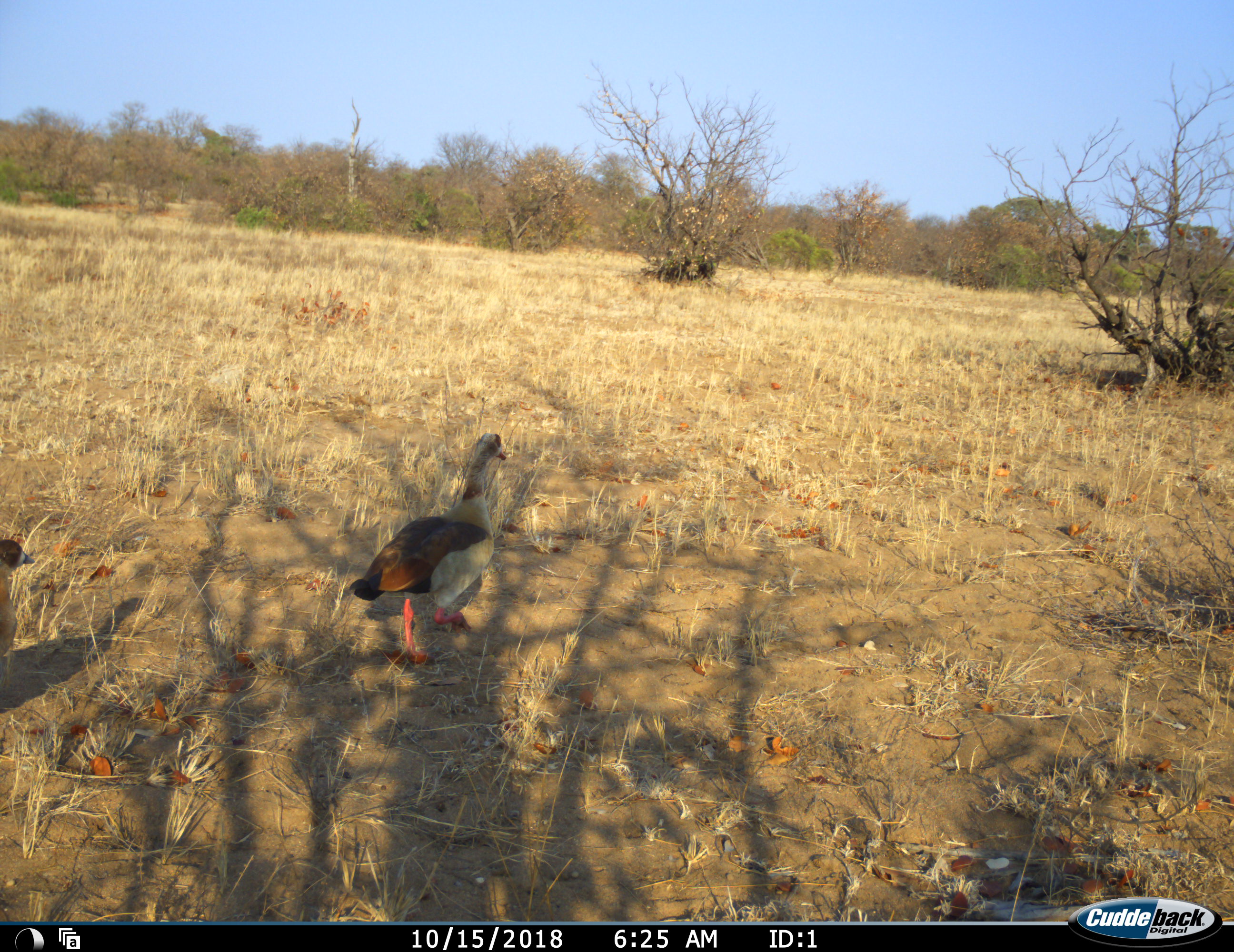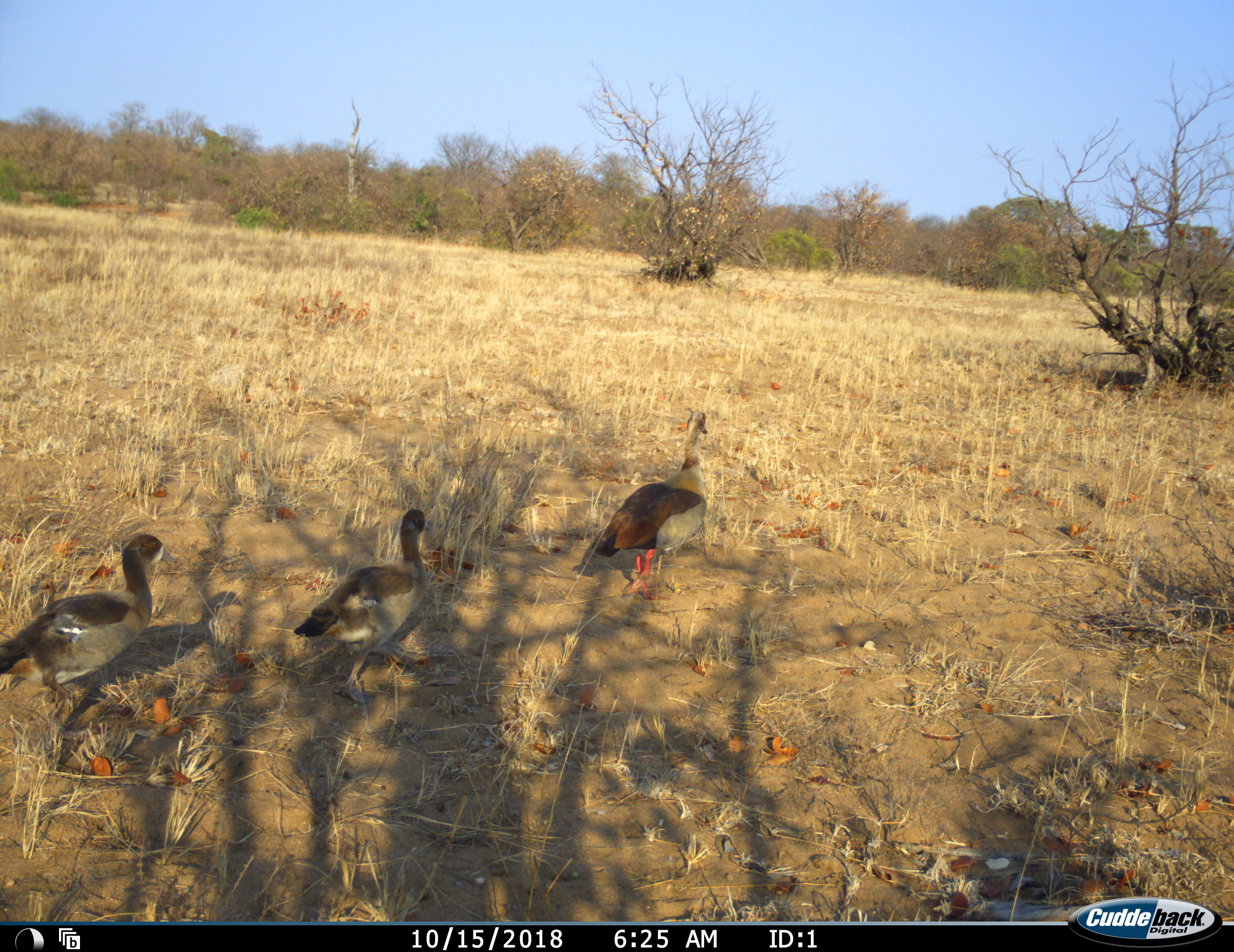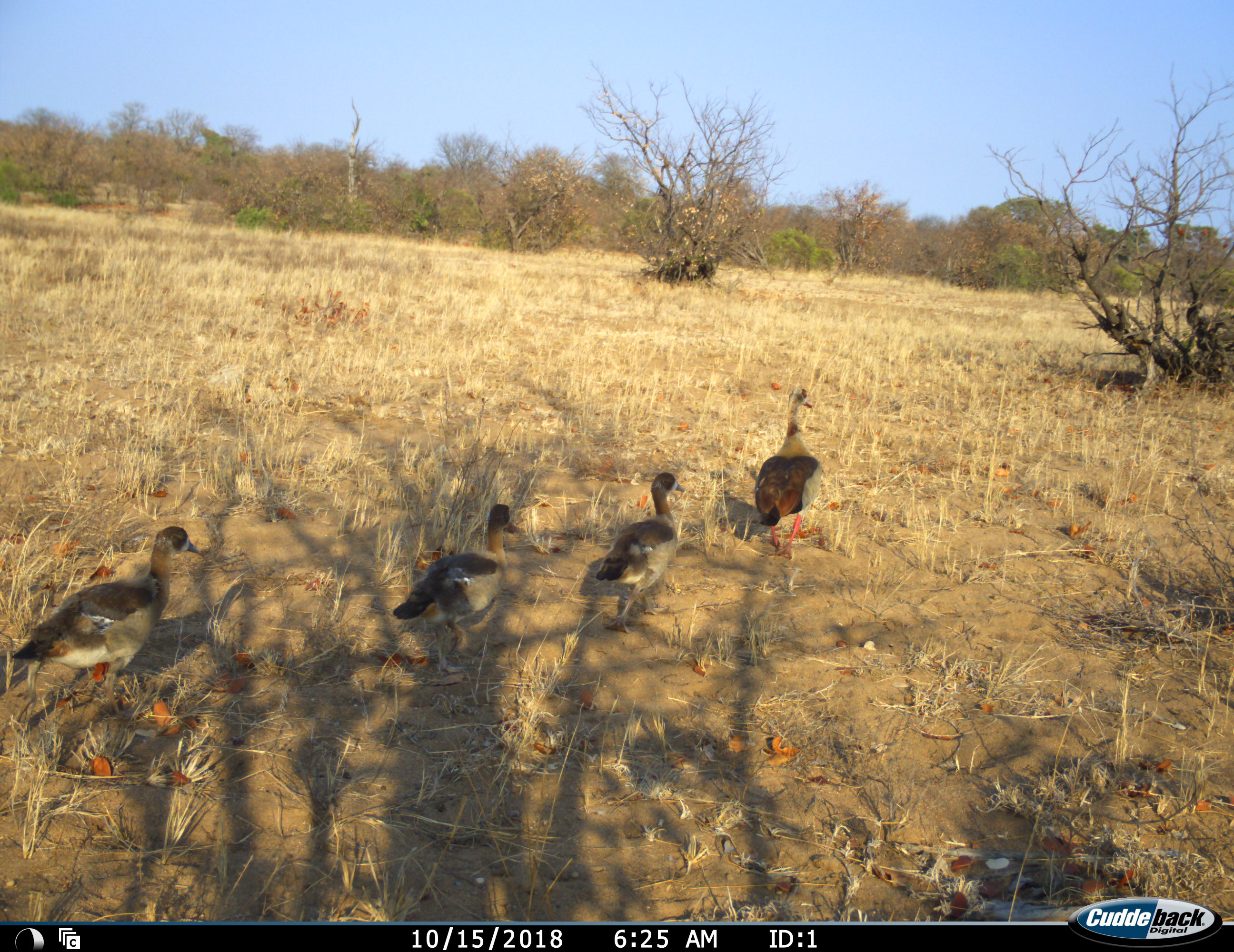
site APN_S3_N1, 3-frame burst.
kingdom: Animalia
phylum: Chordata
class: Aves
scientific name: Aves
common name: bird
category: birdother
Birdother (bird) (Aves), count 4. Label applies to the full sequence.